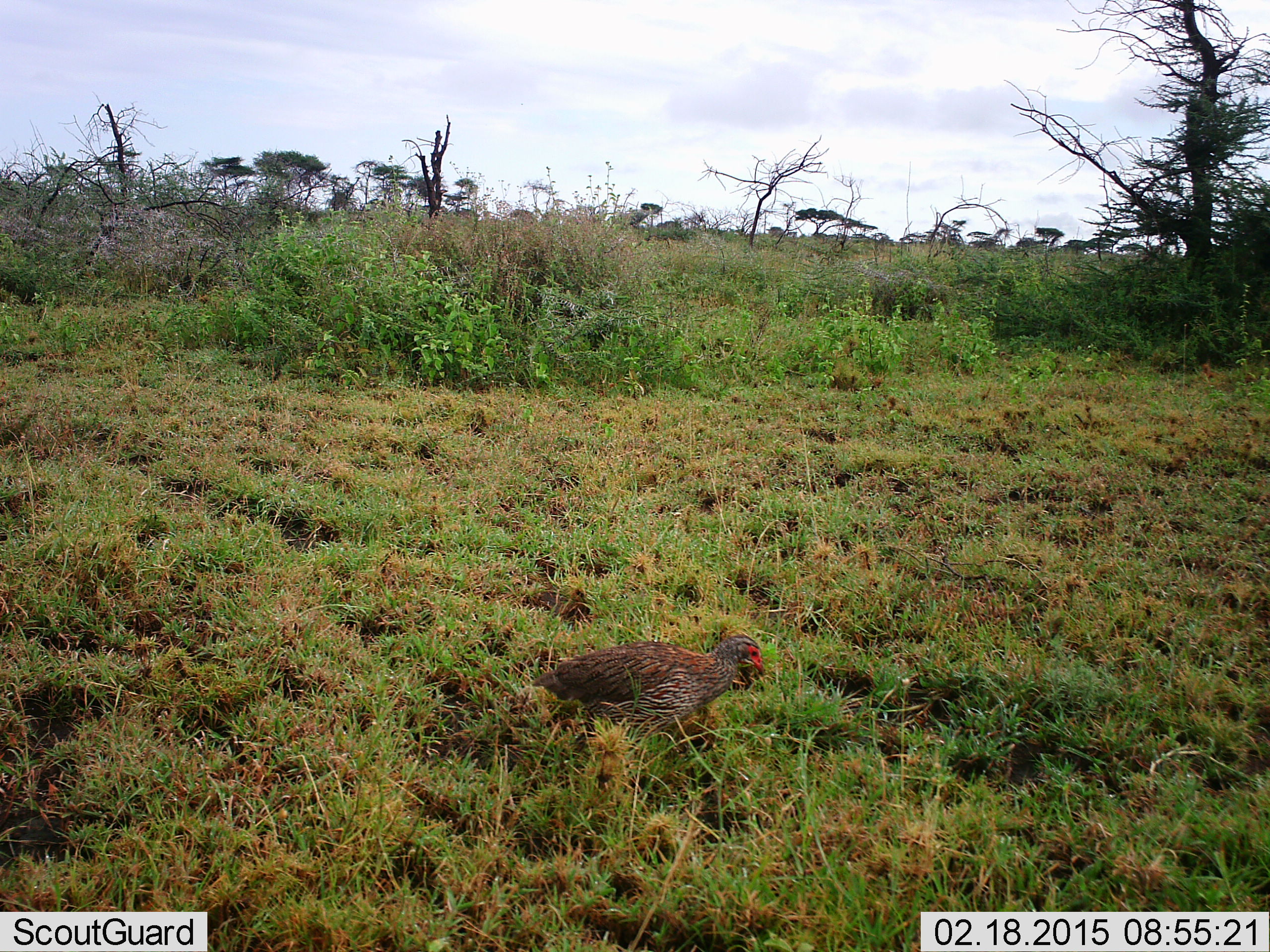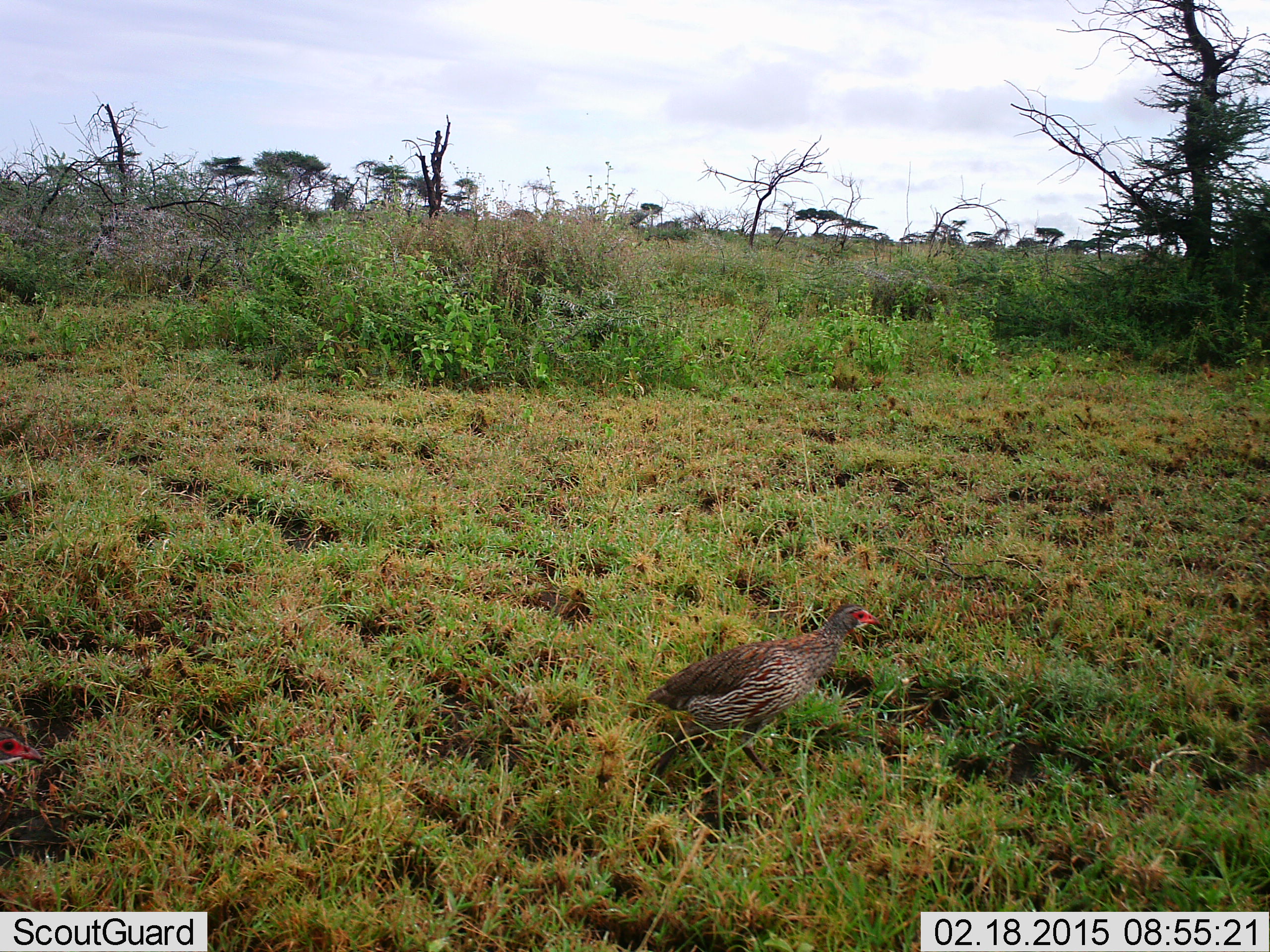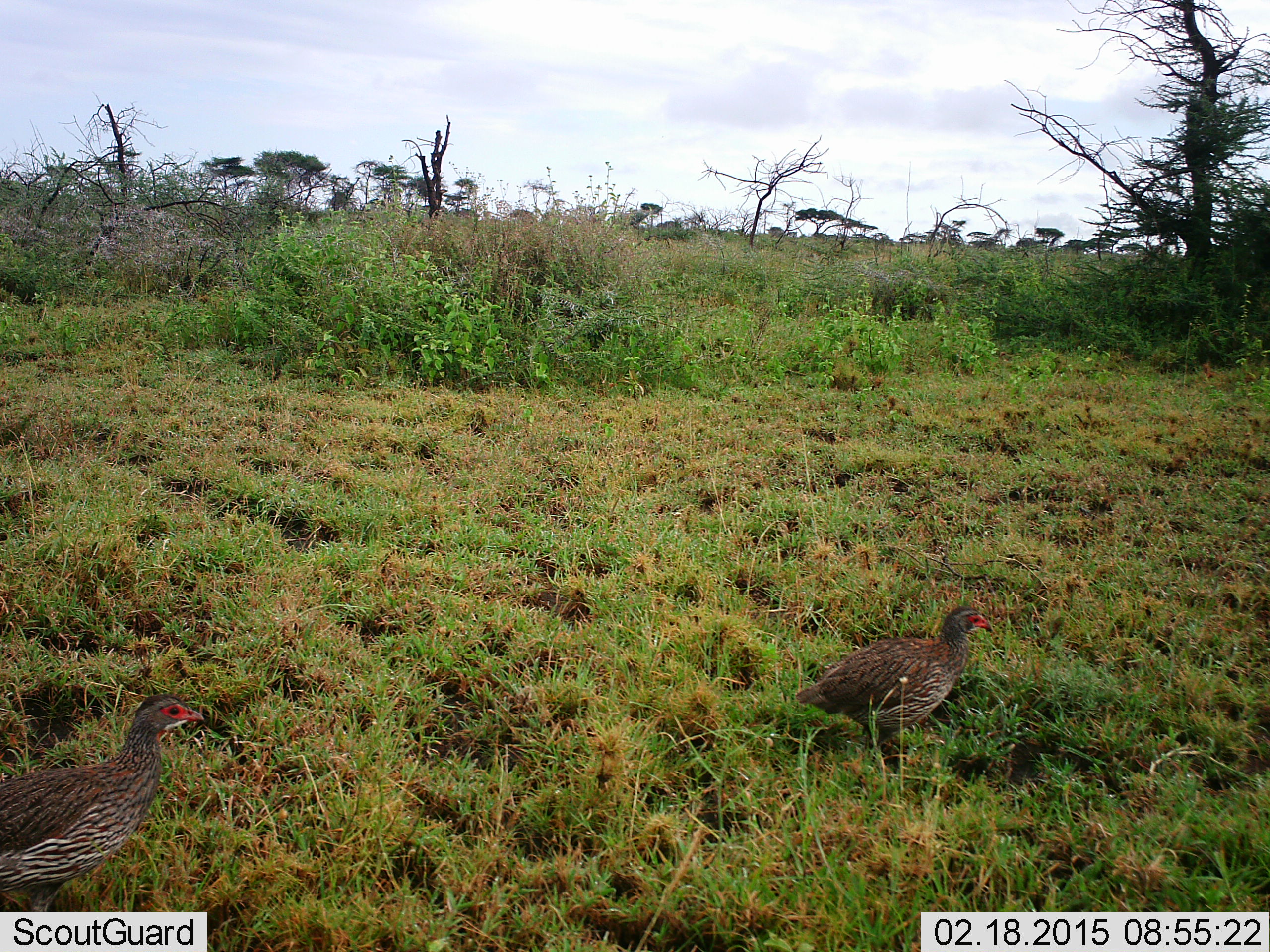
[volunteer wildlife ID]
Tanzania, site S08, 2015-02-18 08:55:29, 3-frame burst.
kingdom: Animalia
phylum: Chordata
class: Aves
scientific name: Aves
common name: bird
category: otherbird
Otherbird (bird) (Aves), count 2. Behavior (volunteer vote fractions): standing 30%, resting 0%, moving 60%, interacting 0%. Young present (vote fraction): 0%. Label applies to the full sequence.